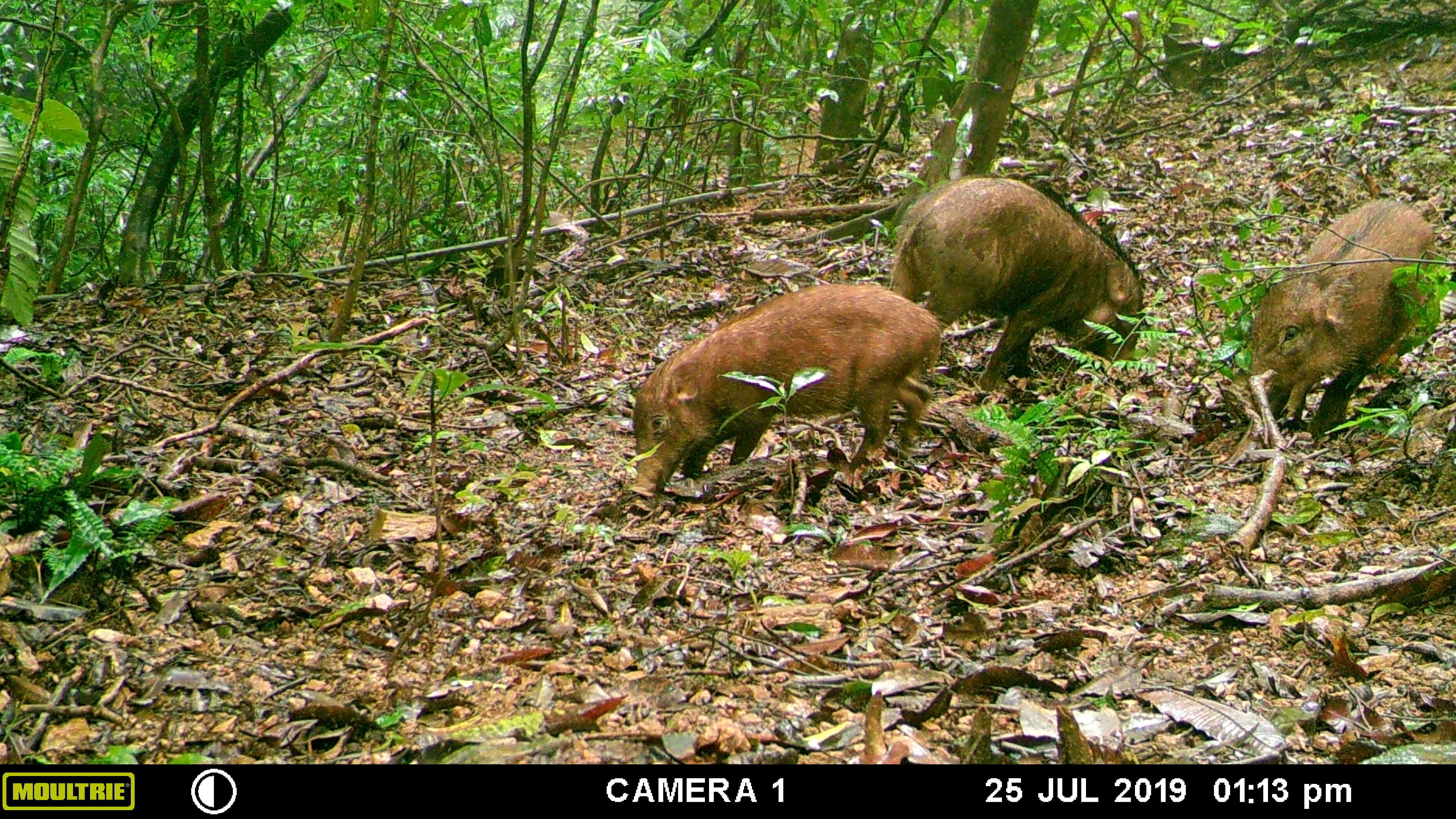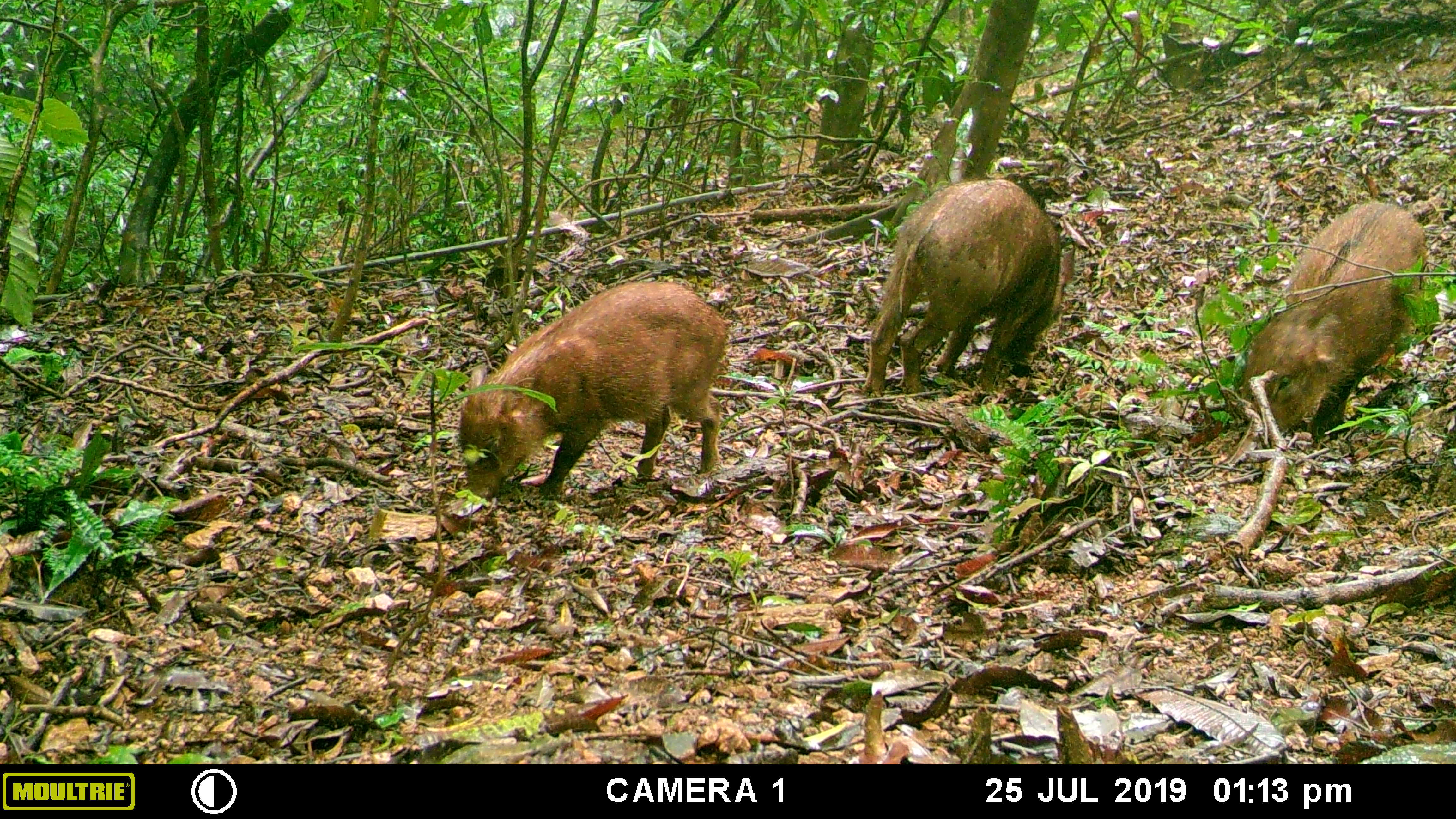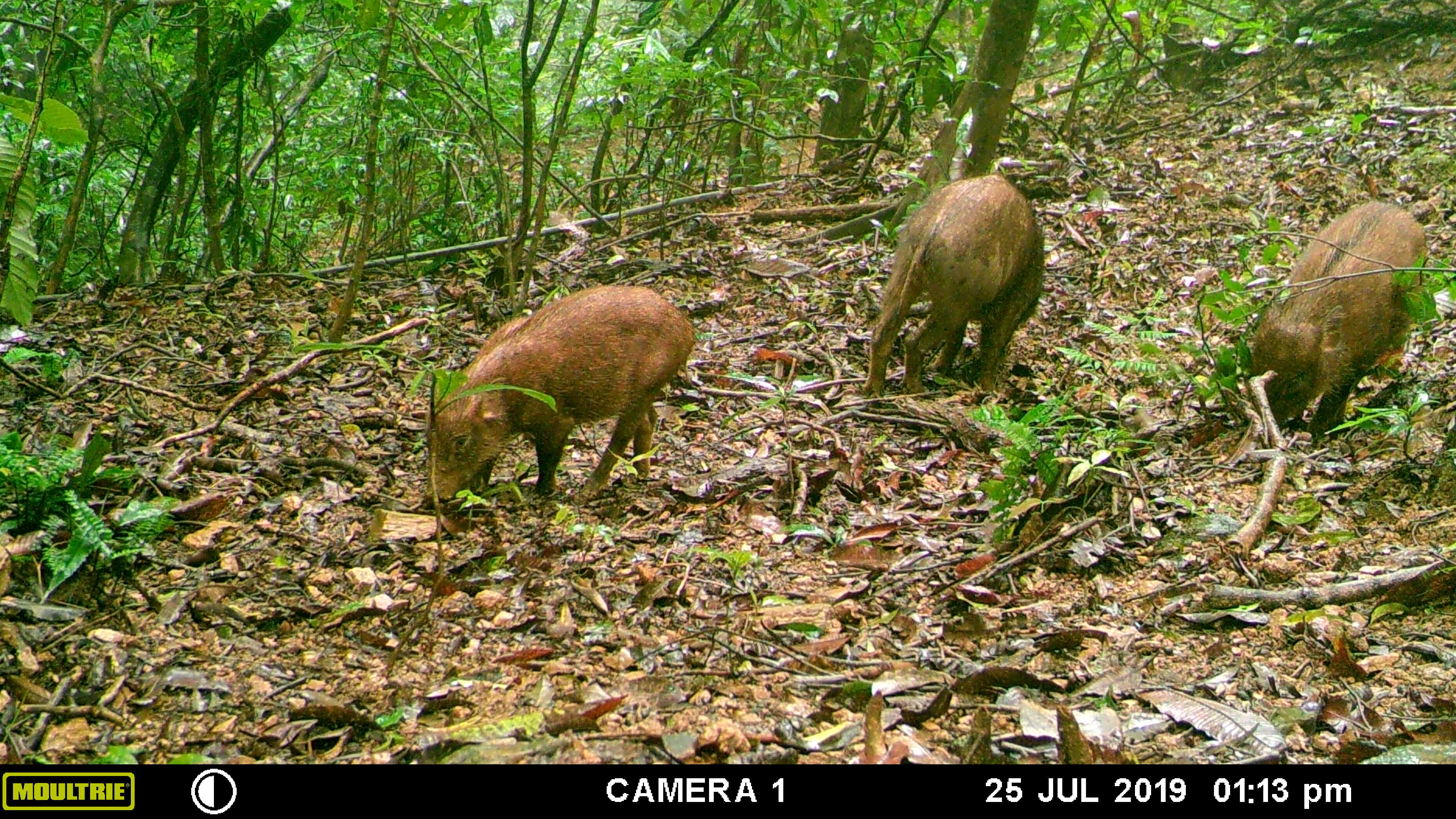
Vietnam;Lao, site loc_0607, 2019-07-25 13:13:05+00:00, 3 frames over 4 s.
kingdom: Animalia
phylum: Chordata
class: Mammalia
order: Artiodactyla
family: Suidae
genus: Sus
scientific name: Sus scrofa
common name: eurasian wild pig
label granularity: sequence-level